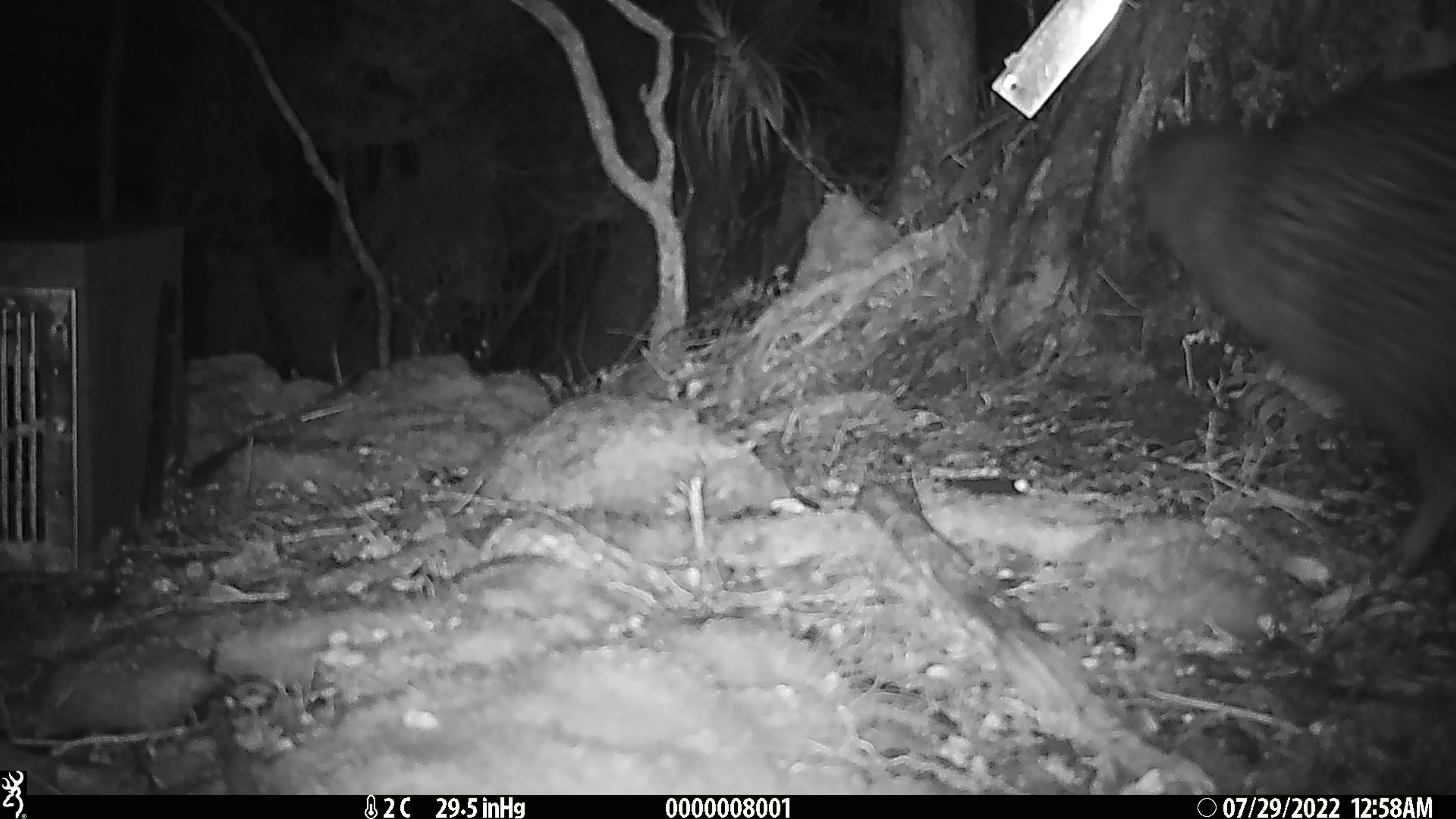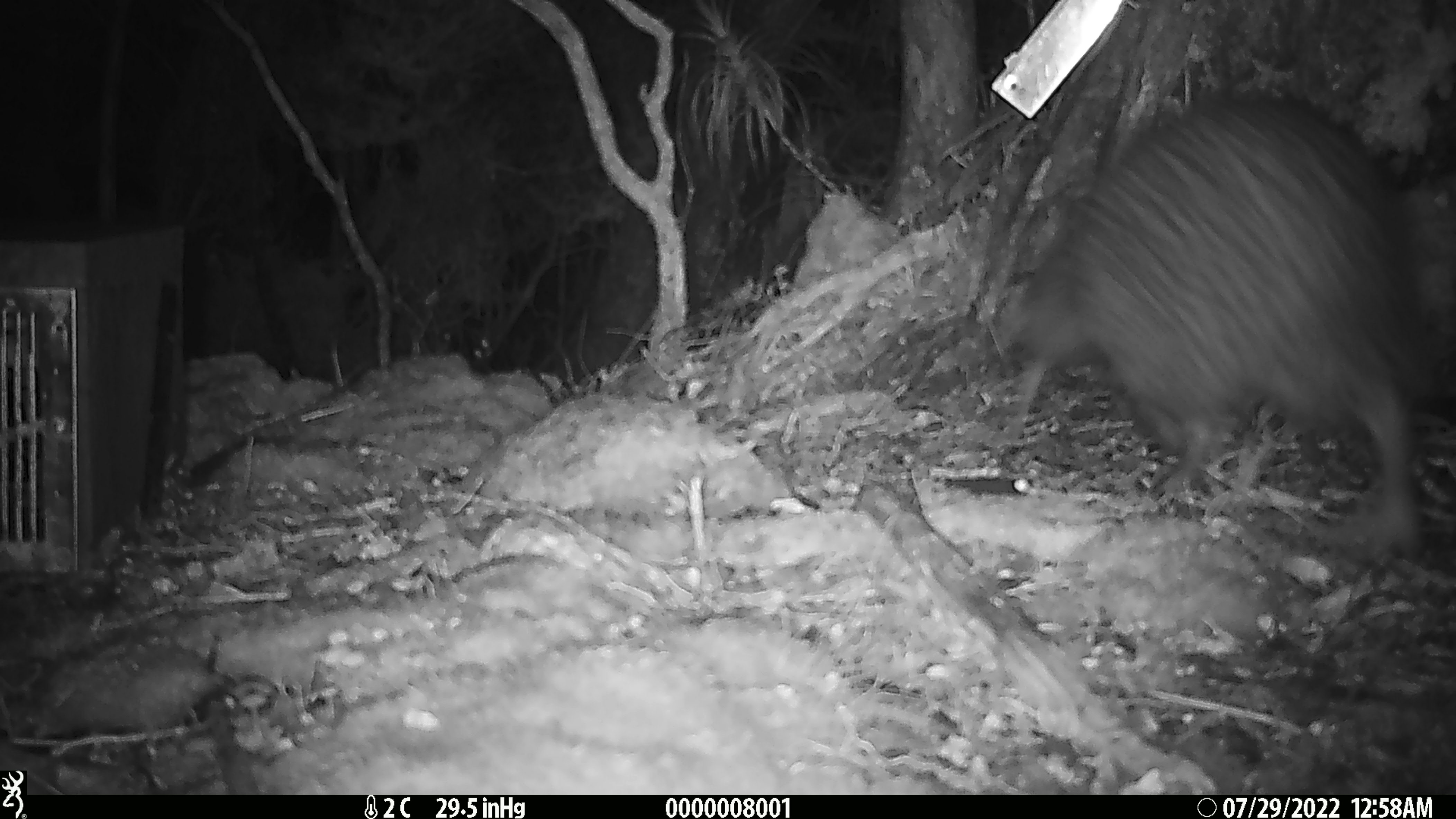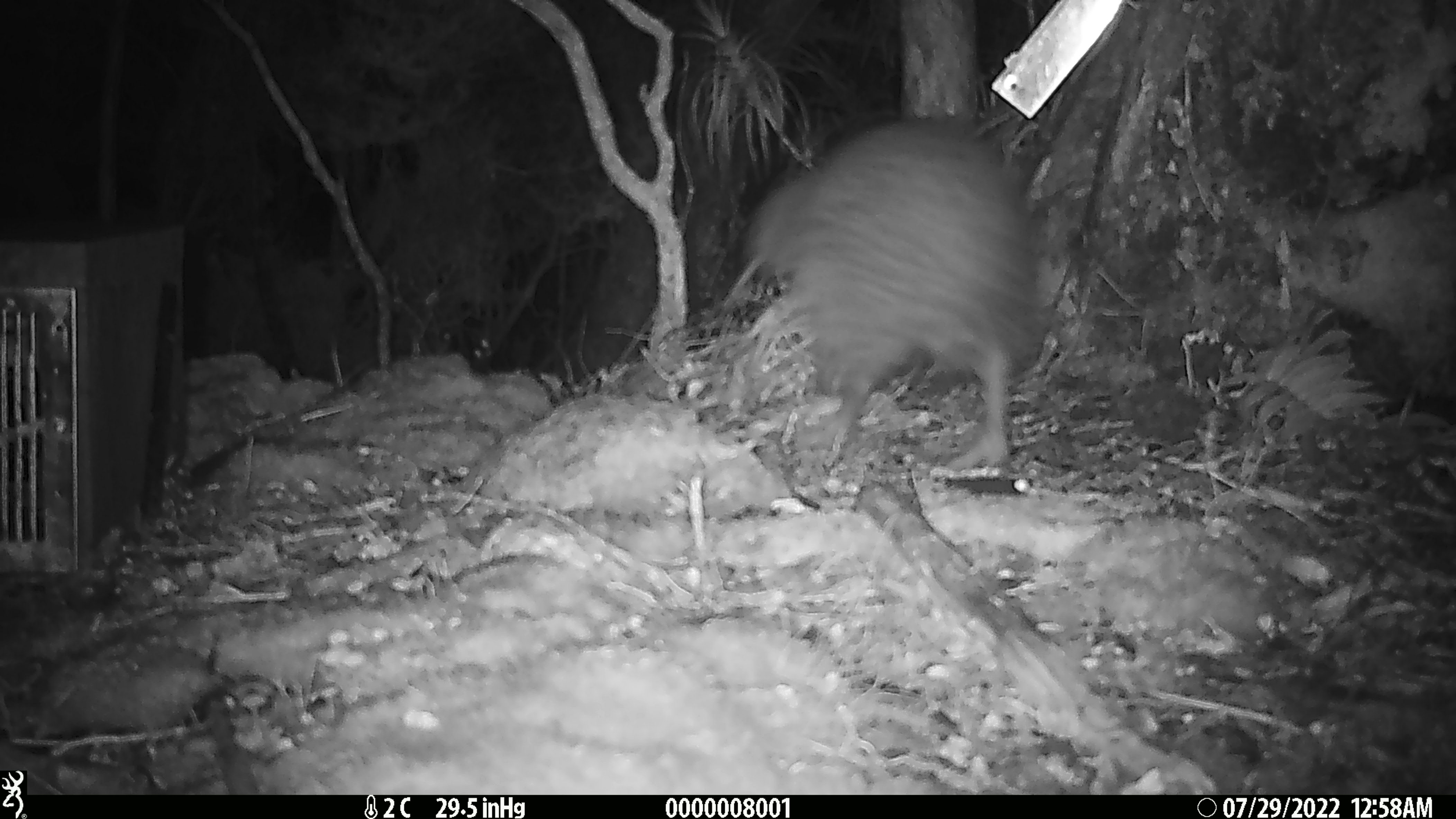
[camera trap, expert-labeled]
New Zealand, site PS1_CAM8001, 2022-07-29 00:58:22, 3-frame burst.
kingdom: Animalia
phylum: Chordata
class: Aves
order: Apterygiformes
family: Apterygidae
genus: Apteryx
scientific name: Apteryx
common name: kiwi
Kiwi (Apteryx).